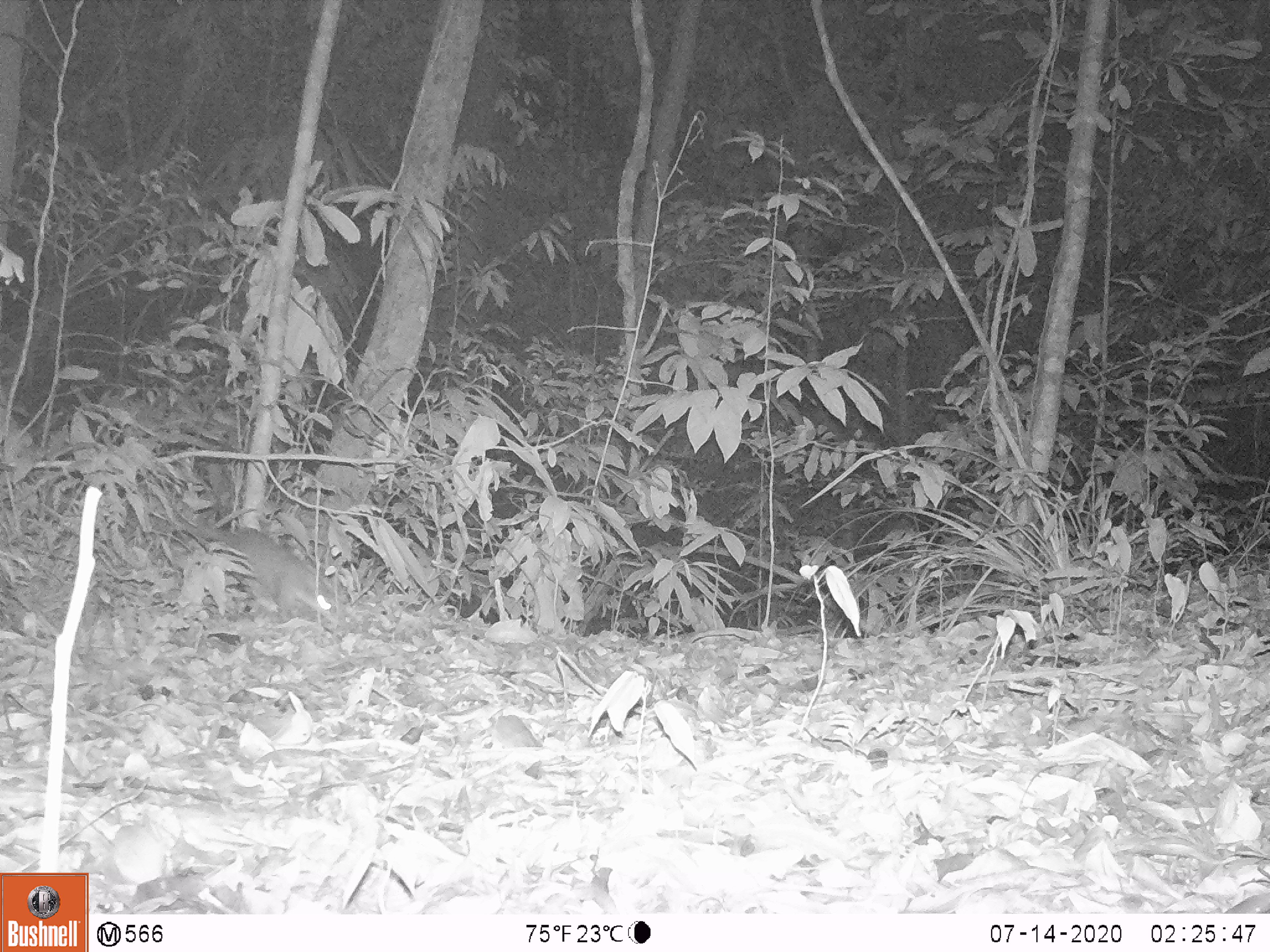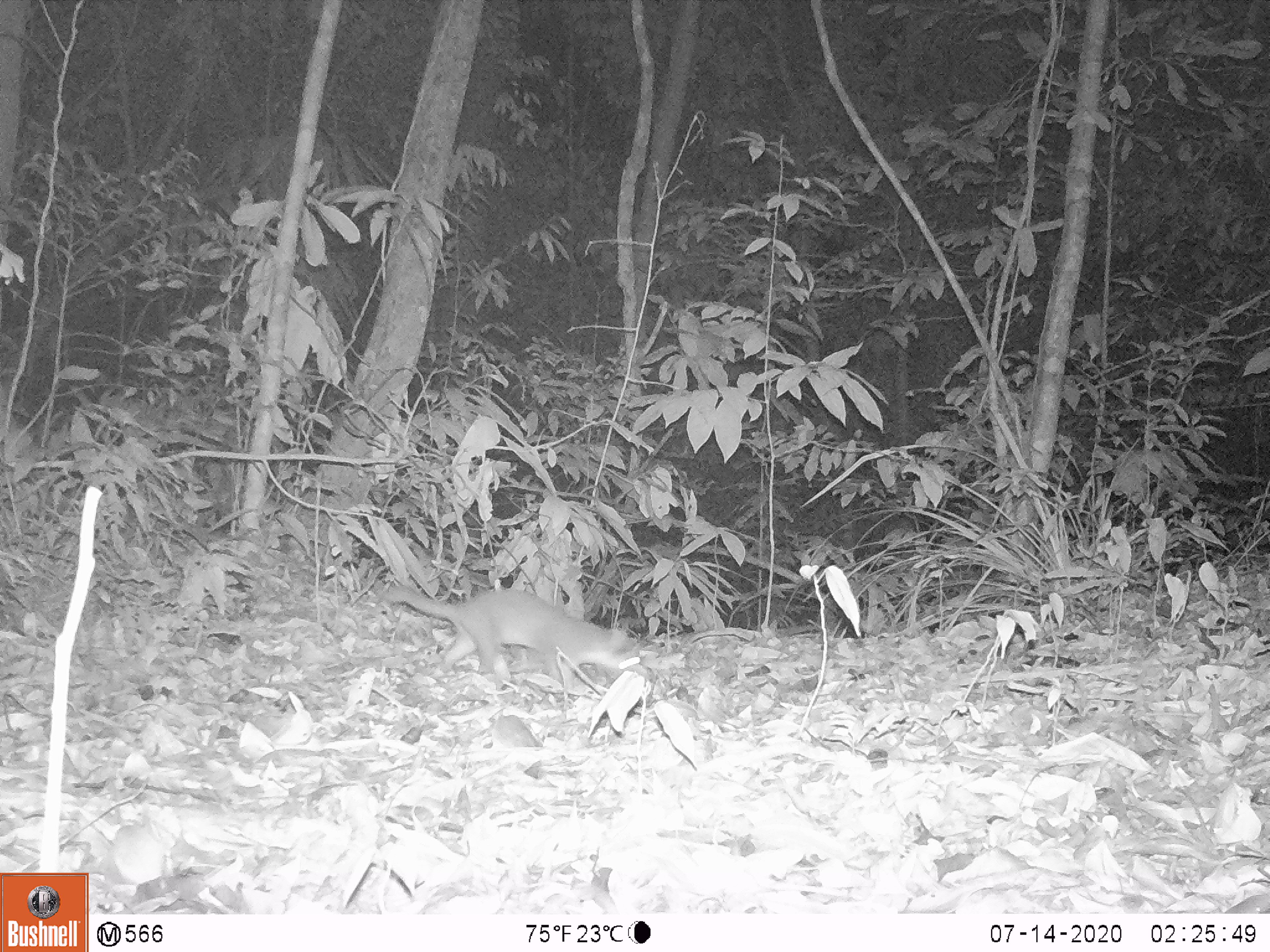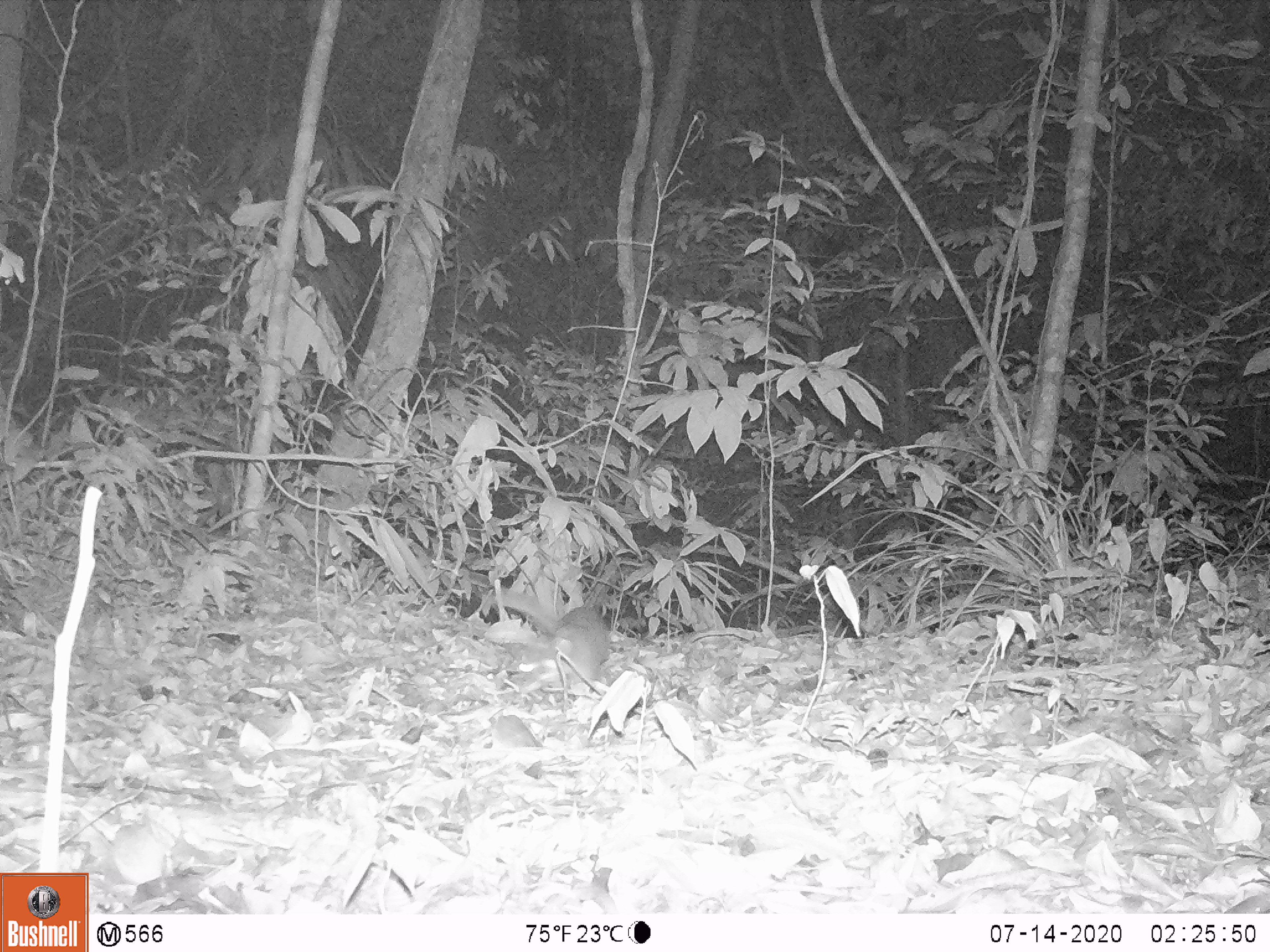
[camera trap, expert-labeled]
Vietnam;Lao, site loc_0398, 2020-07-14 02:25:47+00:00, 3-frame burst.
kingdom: Animalia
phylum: Chordata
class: Mammalia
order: Carnivora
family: Mustelidae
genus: Melogale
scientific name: Melogale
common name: ferret badger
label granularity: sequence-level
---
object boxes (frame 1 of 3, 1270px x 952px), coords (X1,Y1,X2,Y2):
ferret badger: (187,515,338,619)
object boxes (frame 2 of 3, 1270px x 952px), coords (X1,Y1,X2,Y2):
ferret badger: (384,586,642,686)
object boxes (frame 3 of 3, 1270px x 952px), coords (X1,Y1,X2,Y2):
ferret badger: (483,587,610,686)